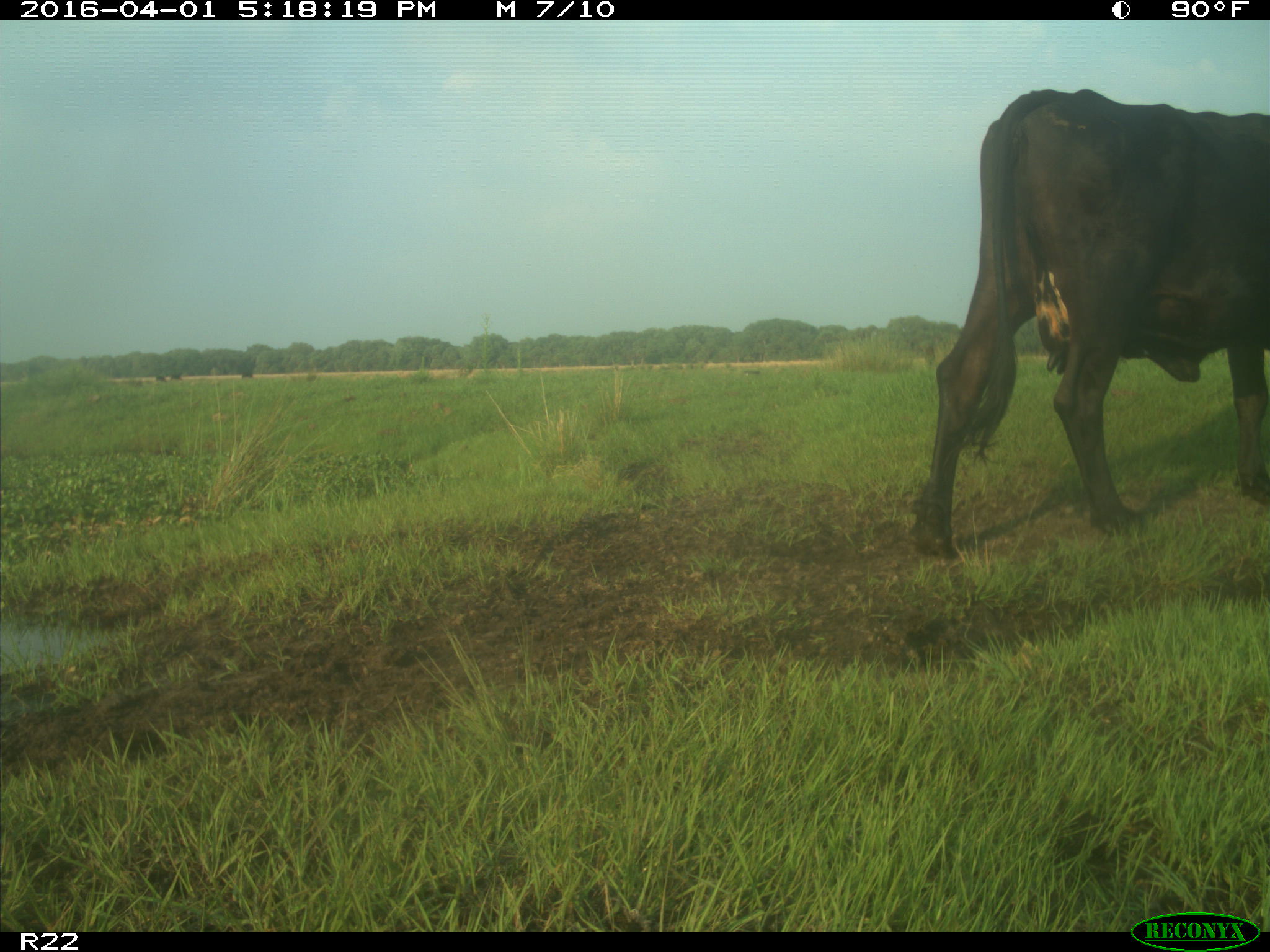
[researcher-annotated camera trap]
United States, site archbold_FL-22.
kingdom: Animalia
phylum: Chordata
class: Mammalia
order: Artiodactyla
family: Bovidae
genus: Bos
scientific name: Bos taurus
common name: domestic cow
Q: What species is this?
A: Bos taurus (domestic cow).